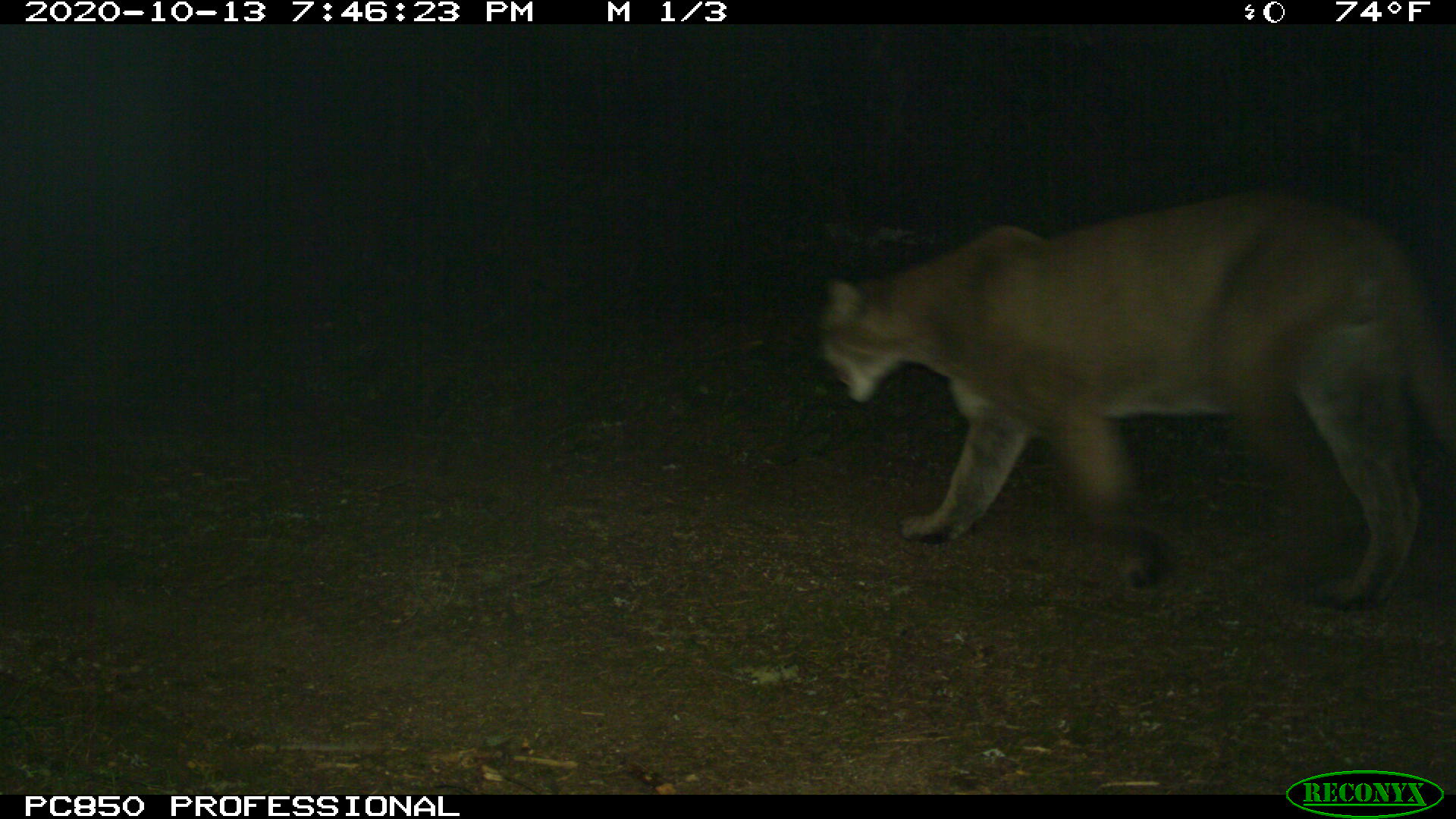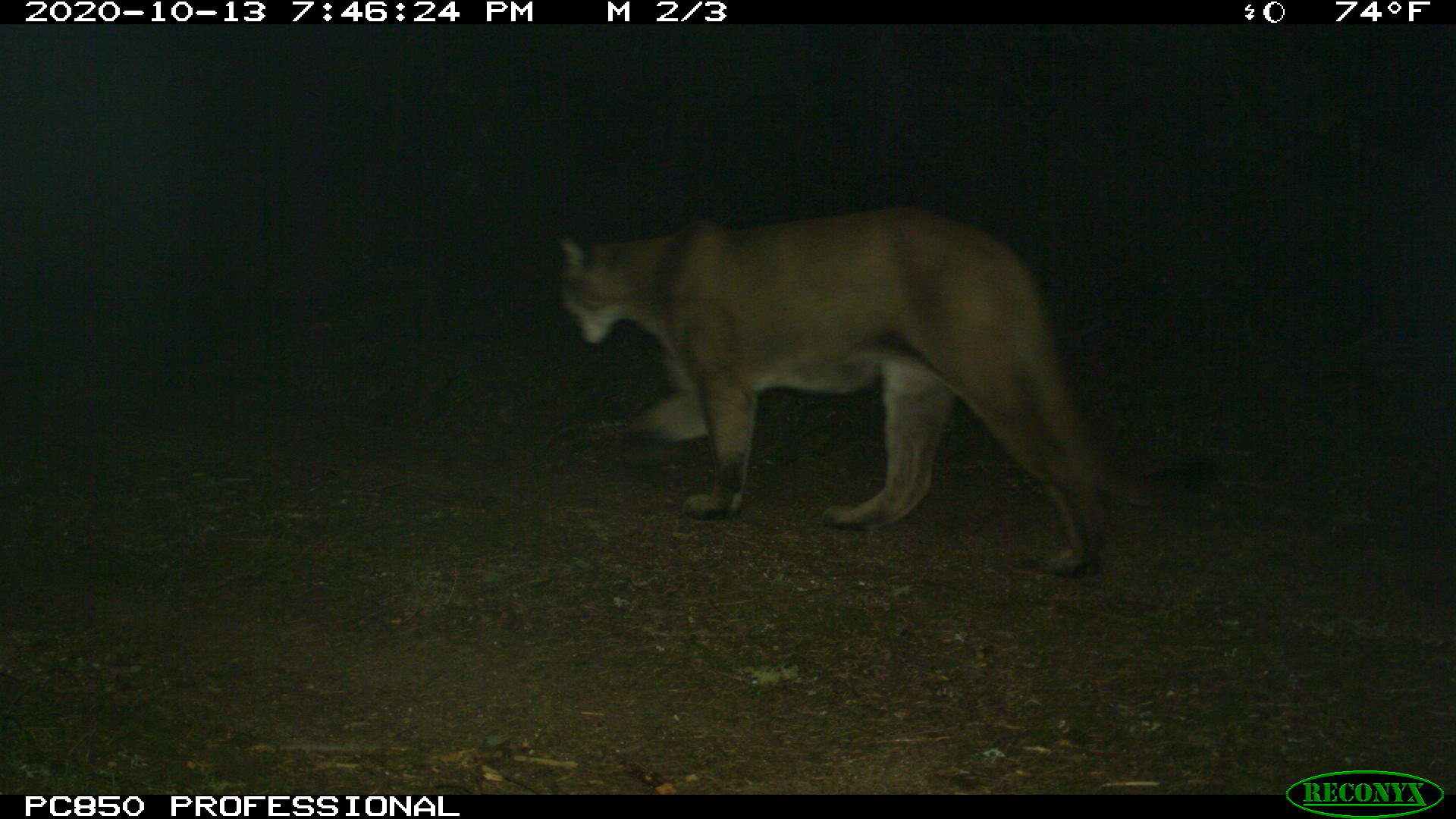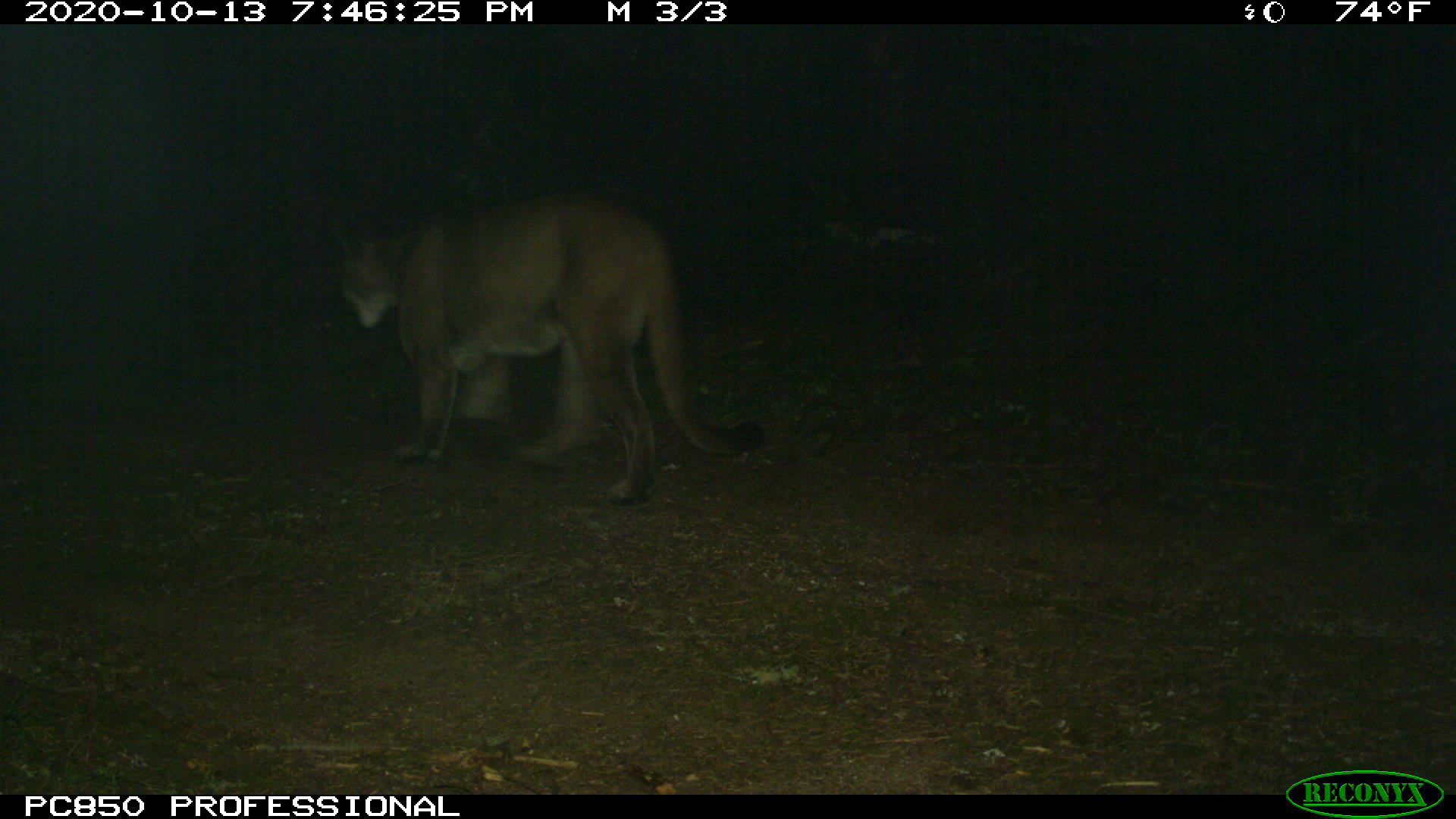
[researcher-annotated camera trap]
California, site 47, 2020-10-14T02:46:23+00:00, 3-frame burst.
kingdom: Animalia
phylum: Chordata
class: Mammalia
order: Carnivora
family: Felidae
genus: Puma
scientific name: Puma concolor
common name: puma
Puma (Puma concolor).